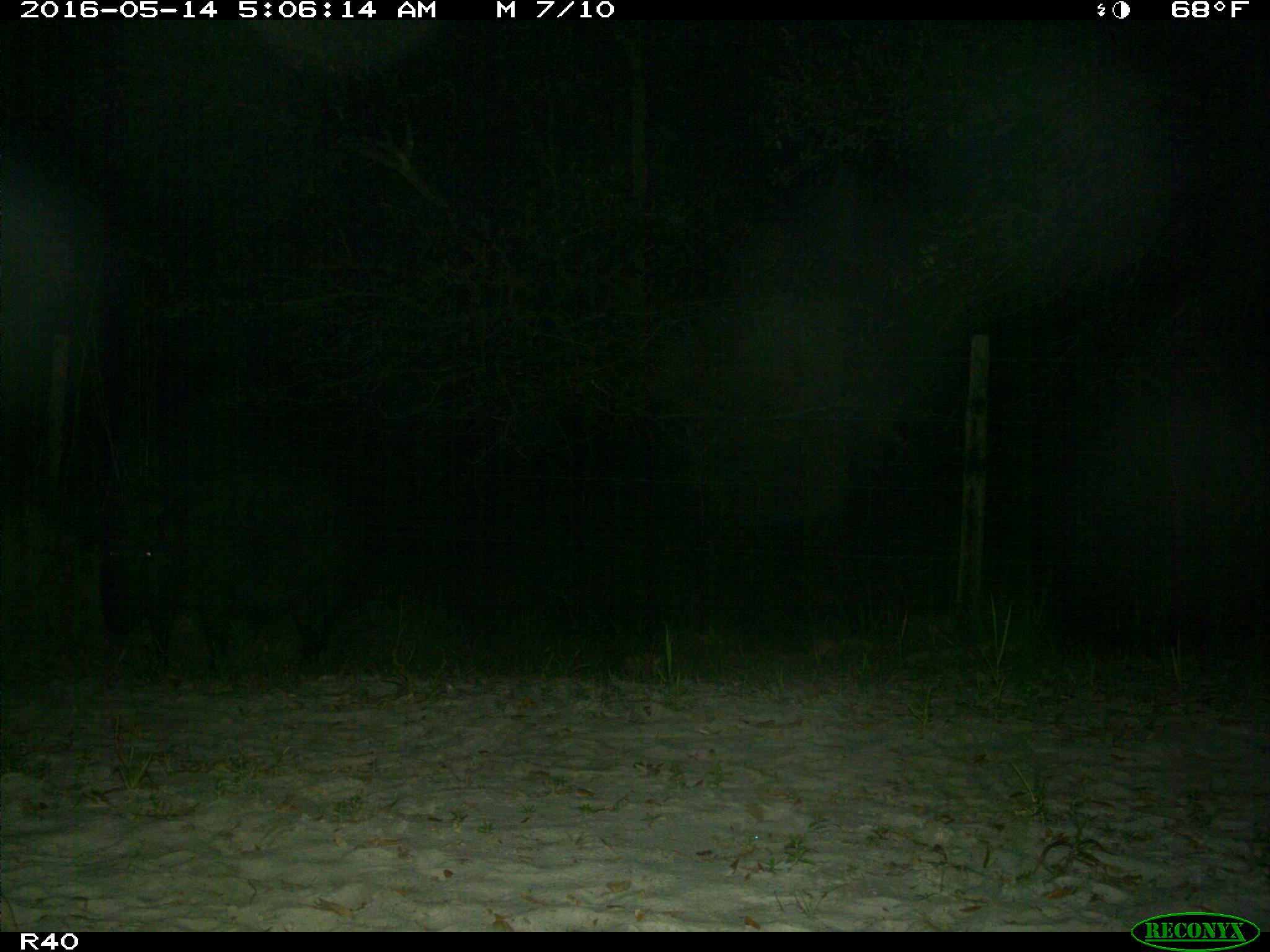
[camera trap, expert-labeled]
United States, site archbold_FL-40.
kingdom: Animalia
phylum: Chordata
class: Mammalia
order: Artiodactyla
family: Suidae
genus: Sus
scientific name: Sus scrofa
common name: wild boar